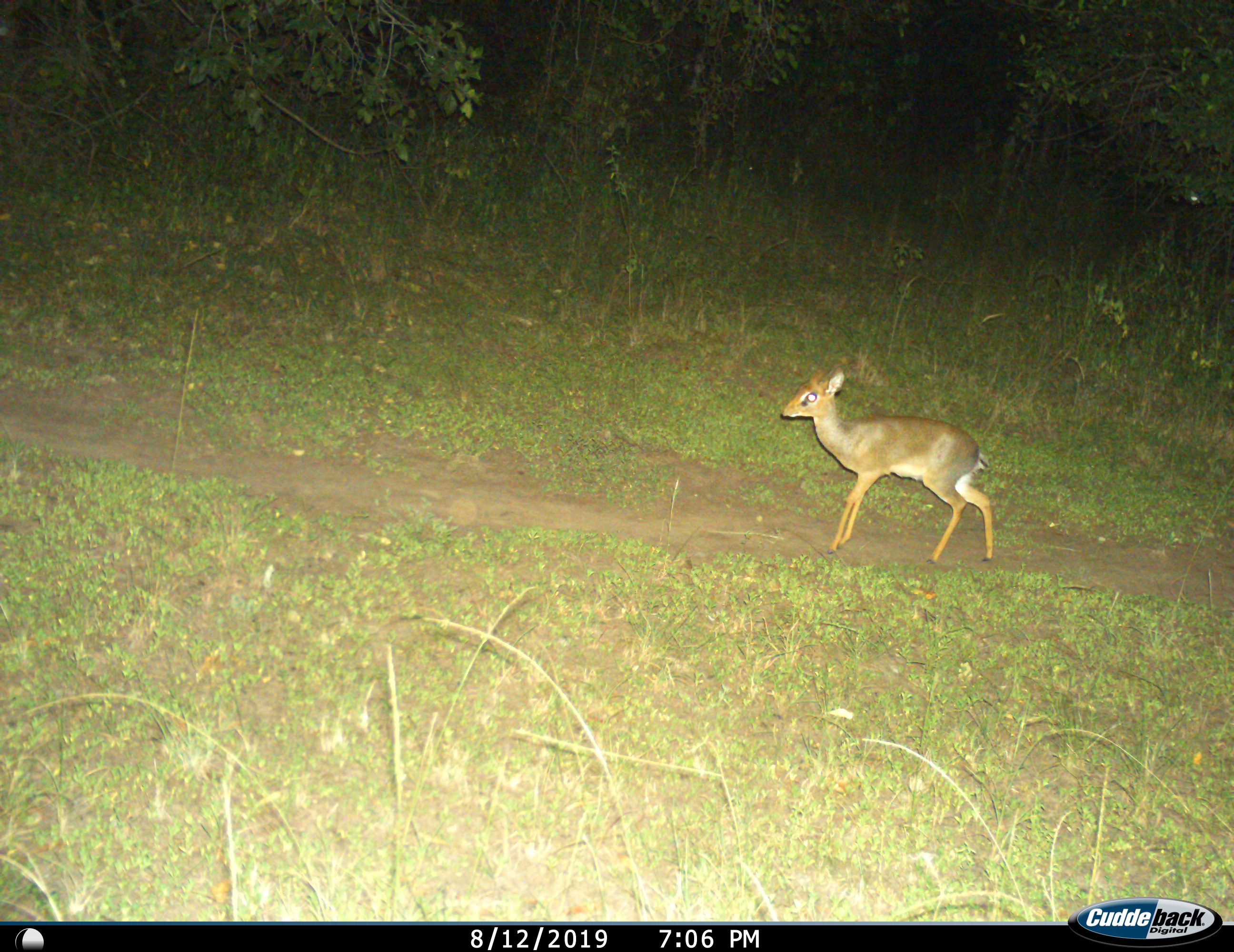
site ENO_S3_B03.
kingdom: Animalia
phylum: Chordata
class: Mammalia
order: Artiodactyla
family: Bovidae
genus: Madoqua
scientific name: Madoqua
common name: dik-dik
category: dikdik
Dikdik (dik-dik) (Madoqua), count 1. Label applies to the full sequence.